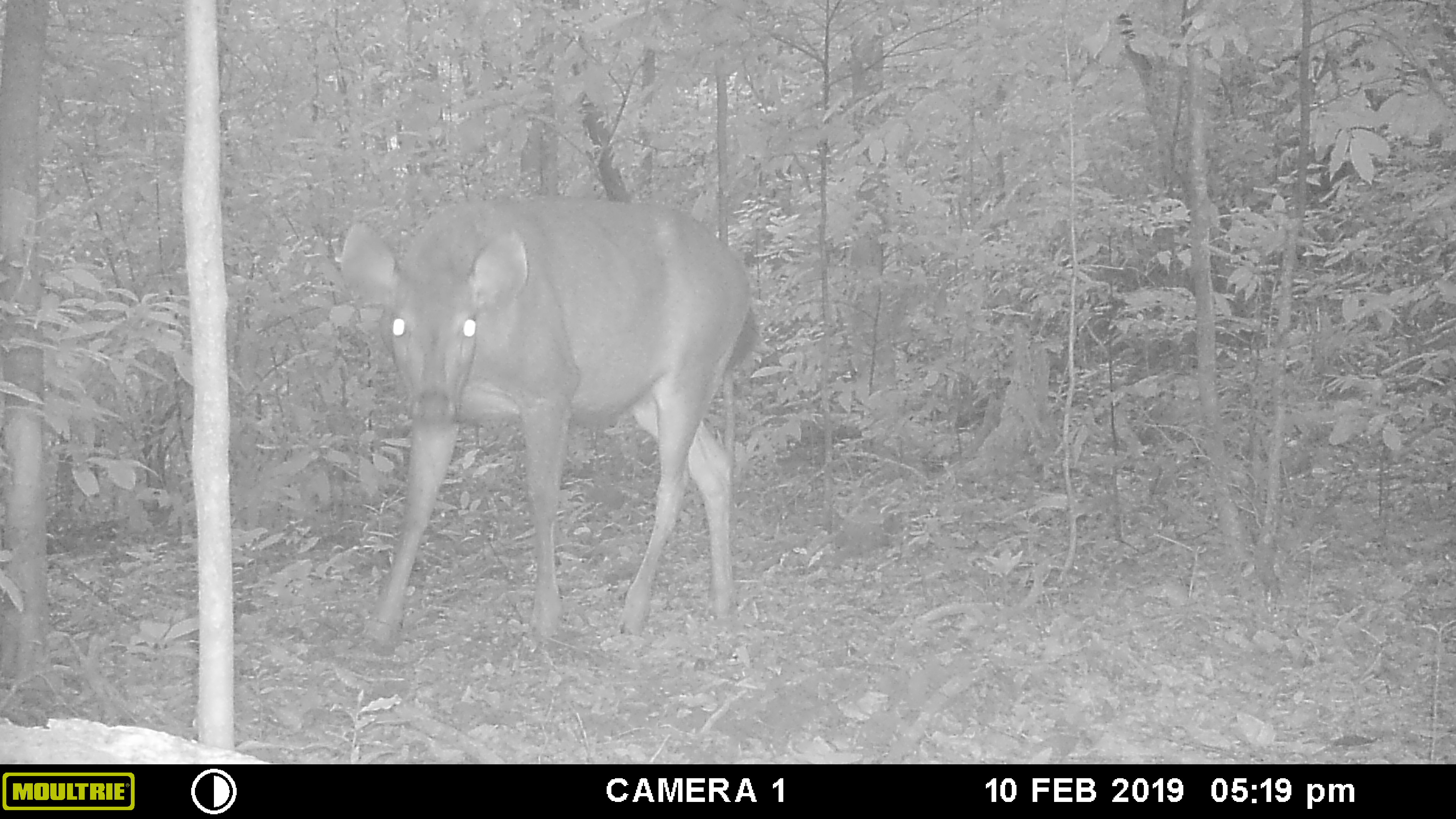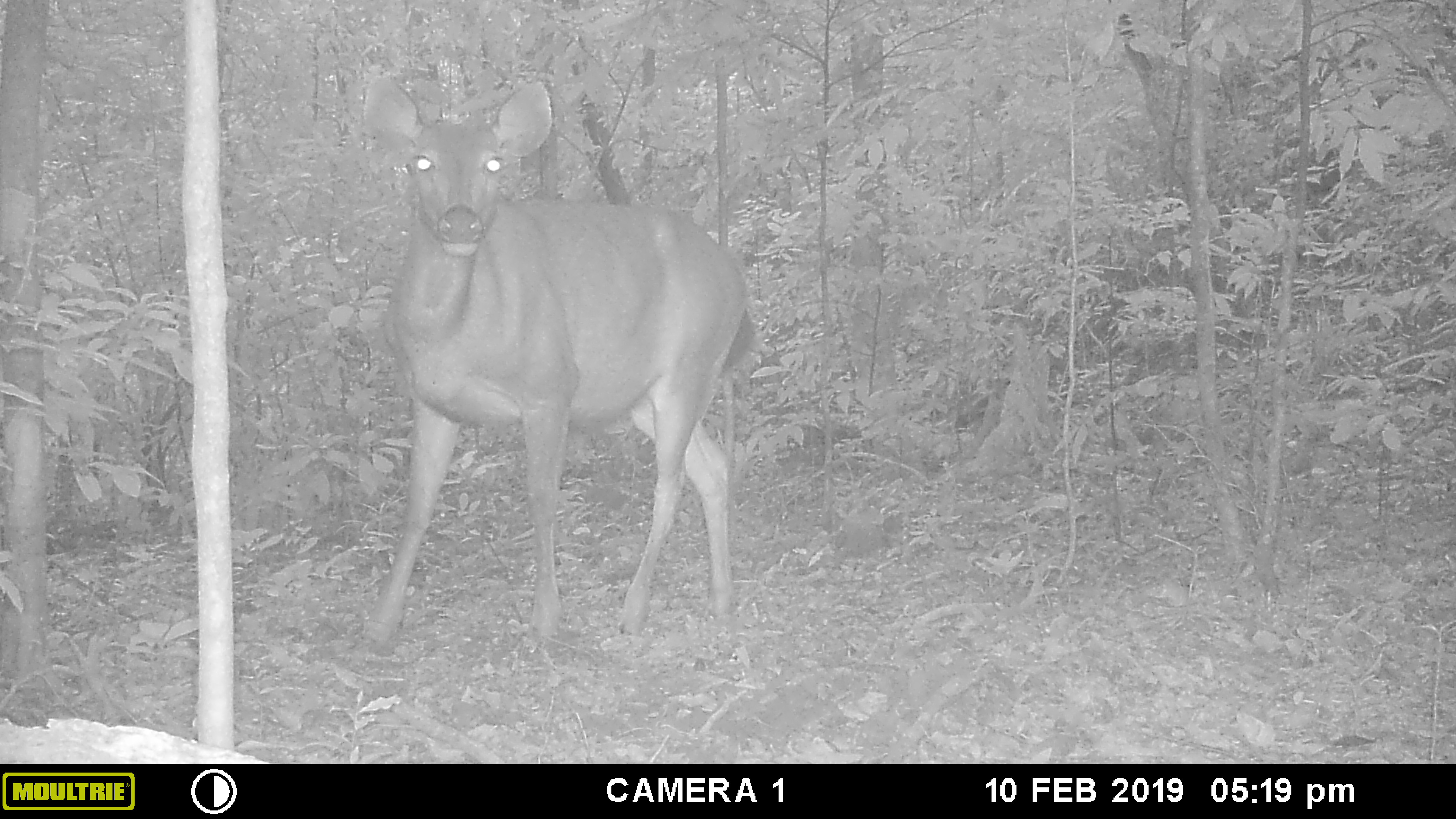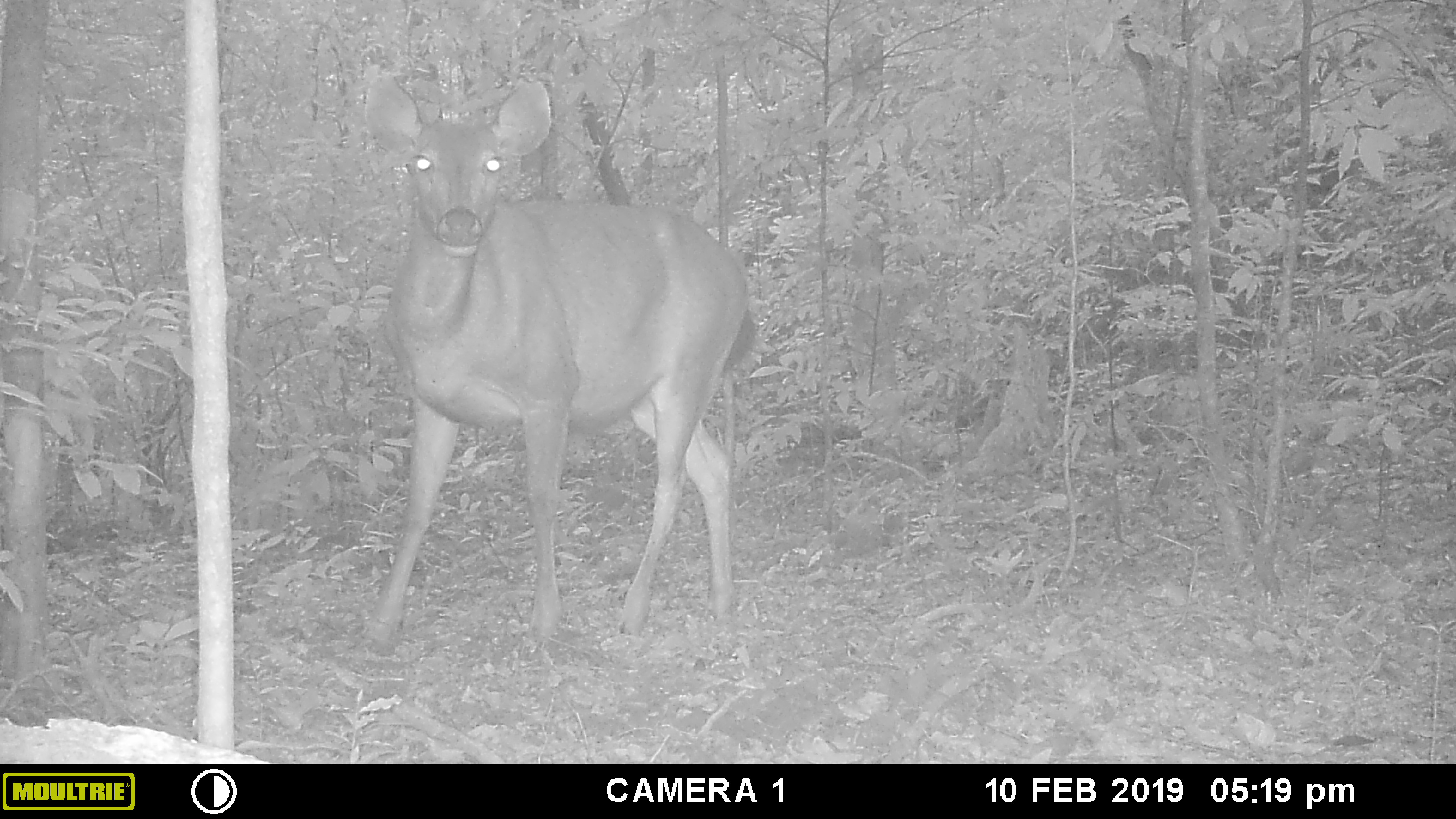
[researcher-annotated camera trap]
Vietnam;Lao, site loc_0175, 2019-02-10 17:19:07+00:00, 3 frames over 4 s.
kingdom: Animalia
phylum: Chordata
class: Mammalia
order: Artiodactyla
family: Cervidae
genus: Rusa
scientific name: Rusa unicolor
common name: sambar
Sambar (Rusa unicolor). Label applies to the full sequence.